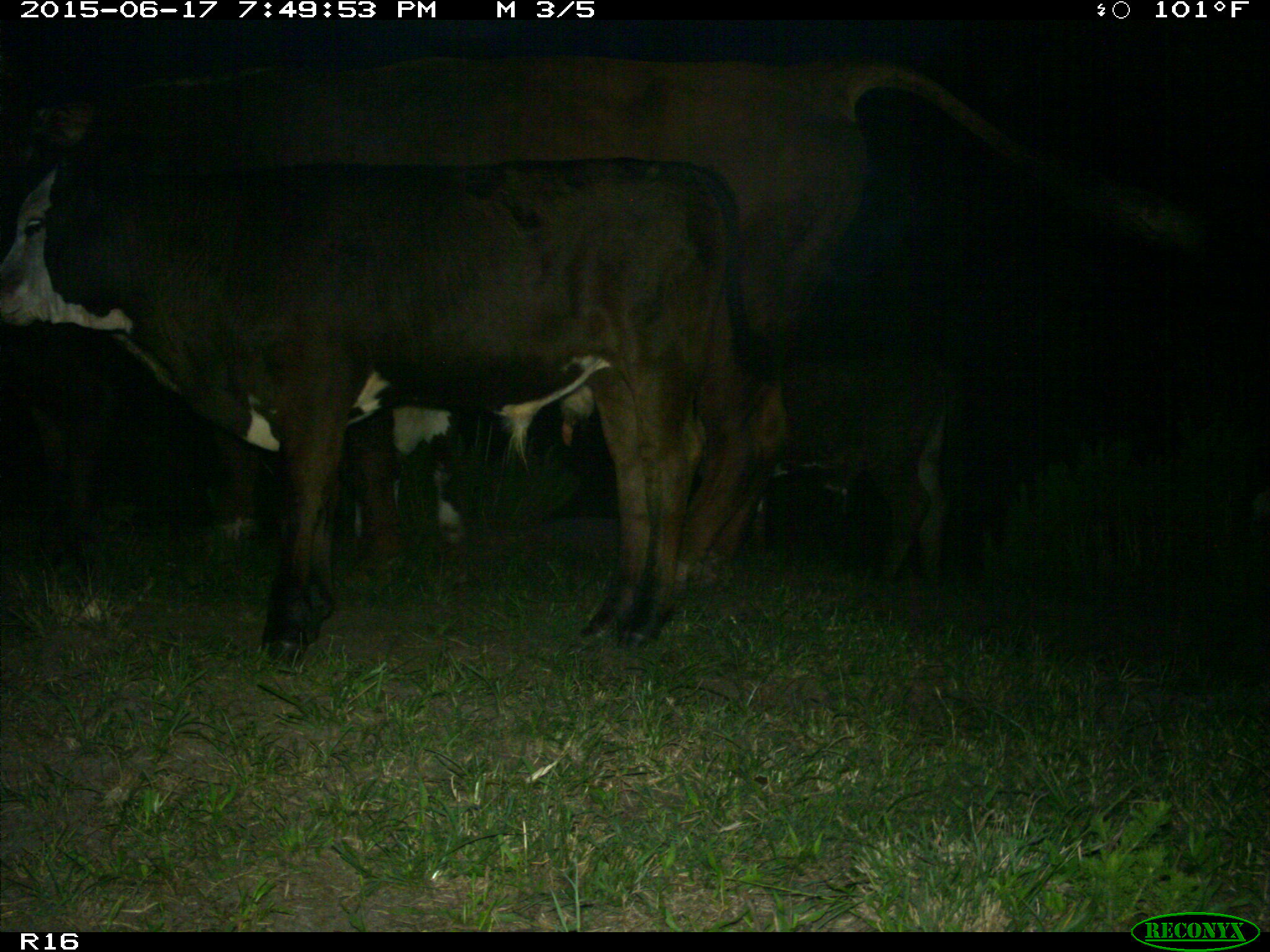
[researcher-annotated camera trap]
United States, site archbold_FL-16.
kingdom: Animalia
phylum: Chordata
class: Mammalia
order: Artiodactyla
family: Bovidae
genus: Bos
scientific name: Bos taurus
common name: domestic cow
Bos taurus (domestic cow).